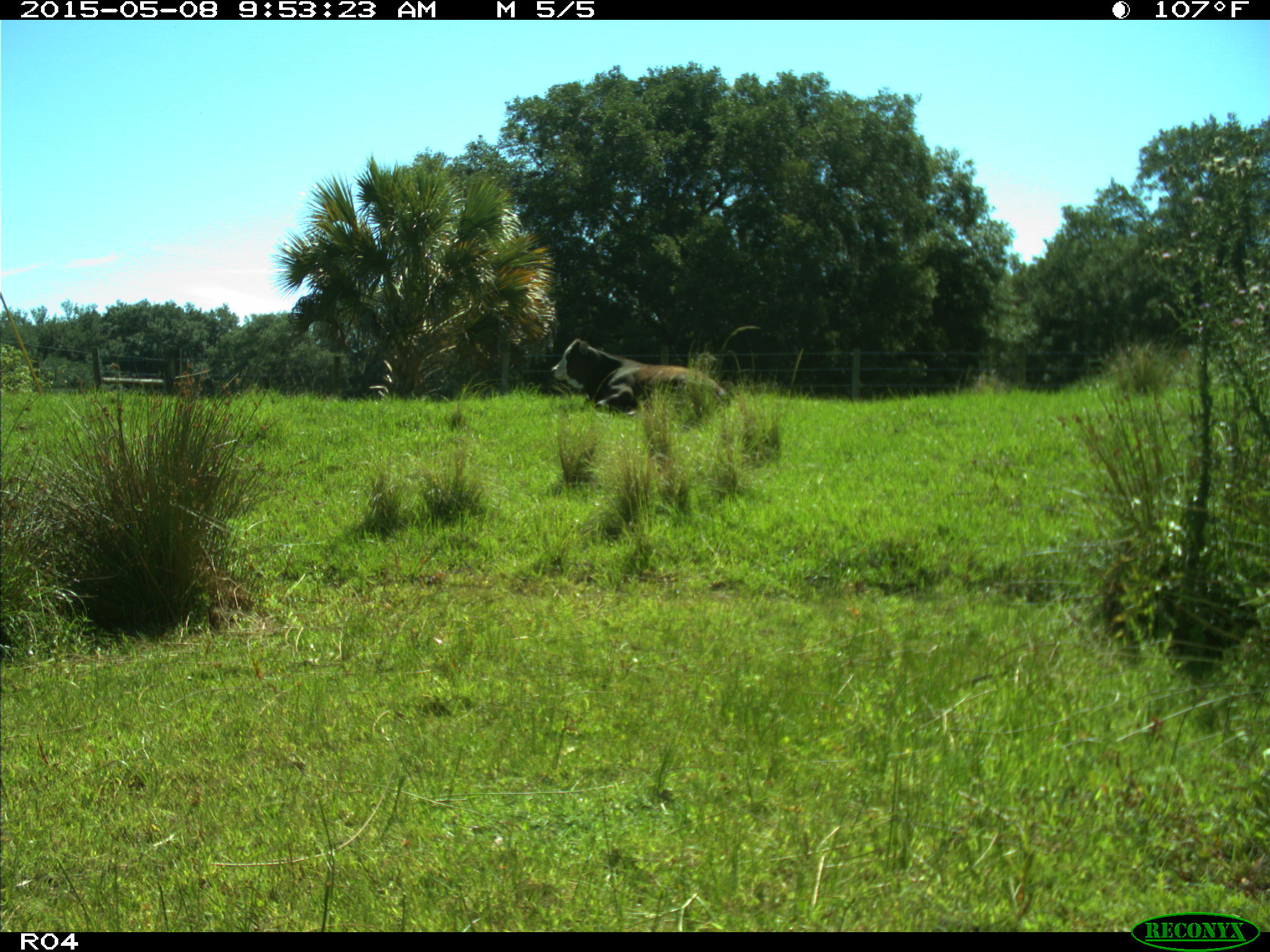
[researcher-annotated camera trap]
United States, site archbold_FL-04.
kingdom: Animalia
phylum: Chordata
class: Mammalia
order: Artiodactyla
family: Bovidae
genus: Bos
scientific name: Bos taurus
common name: domestic cow